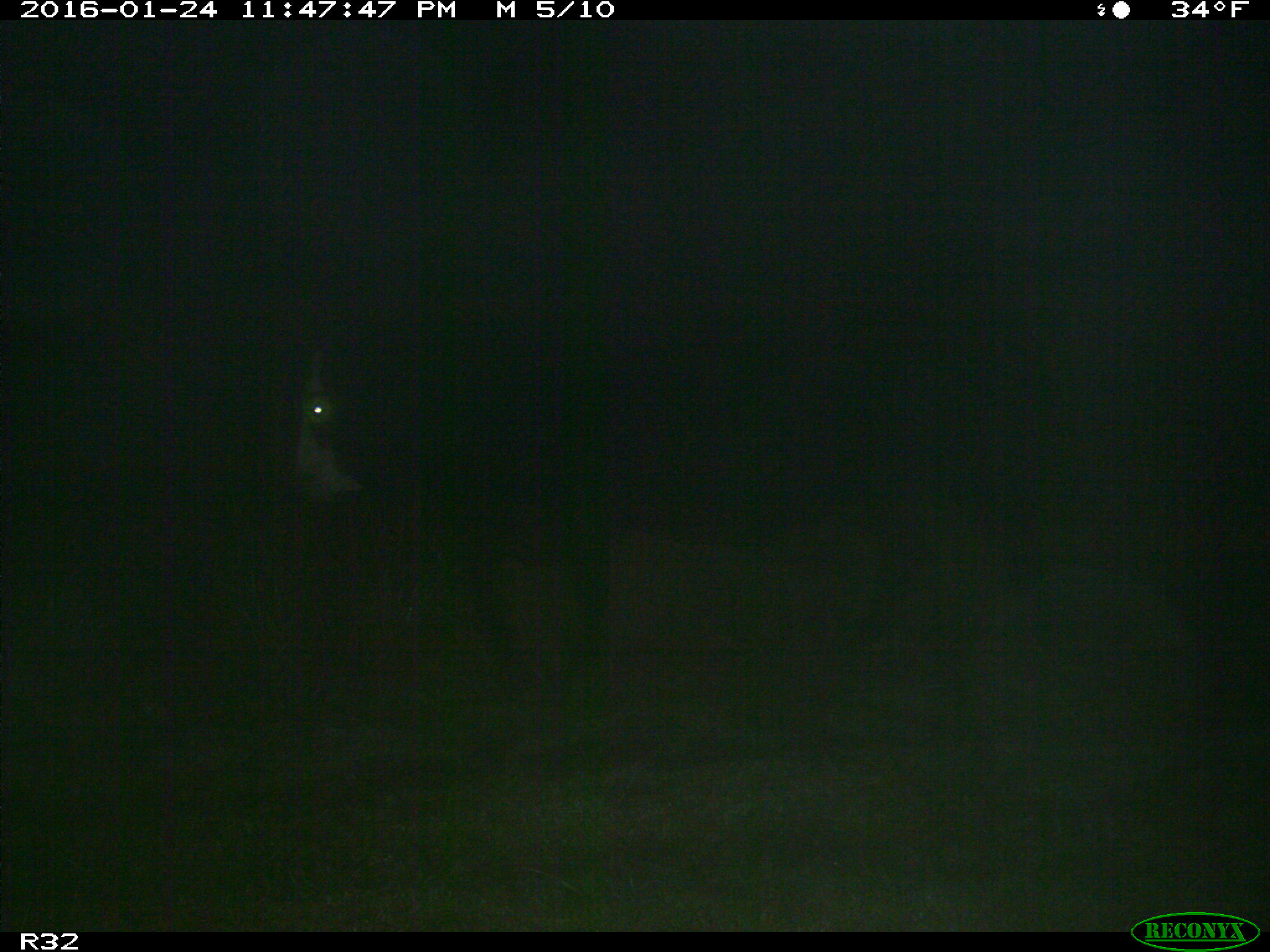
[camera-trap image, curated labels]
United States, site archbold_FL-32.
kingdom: Animalia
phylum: Chordata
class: Mammalia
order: Artiodactyla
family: Bovidae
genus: Bos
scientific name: Bos taurus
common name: domestic cow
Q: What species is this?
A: Bos taurus (domestic cow).